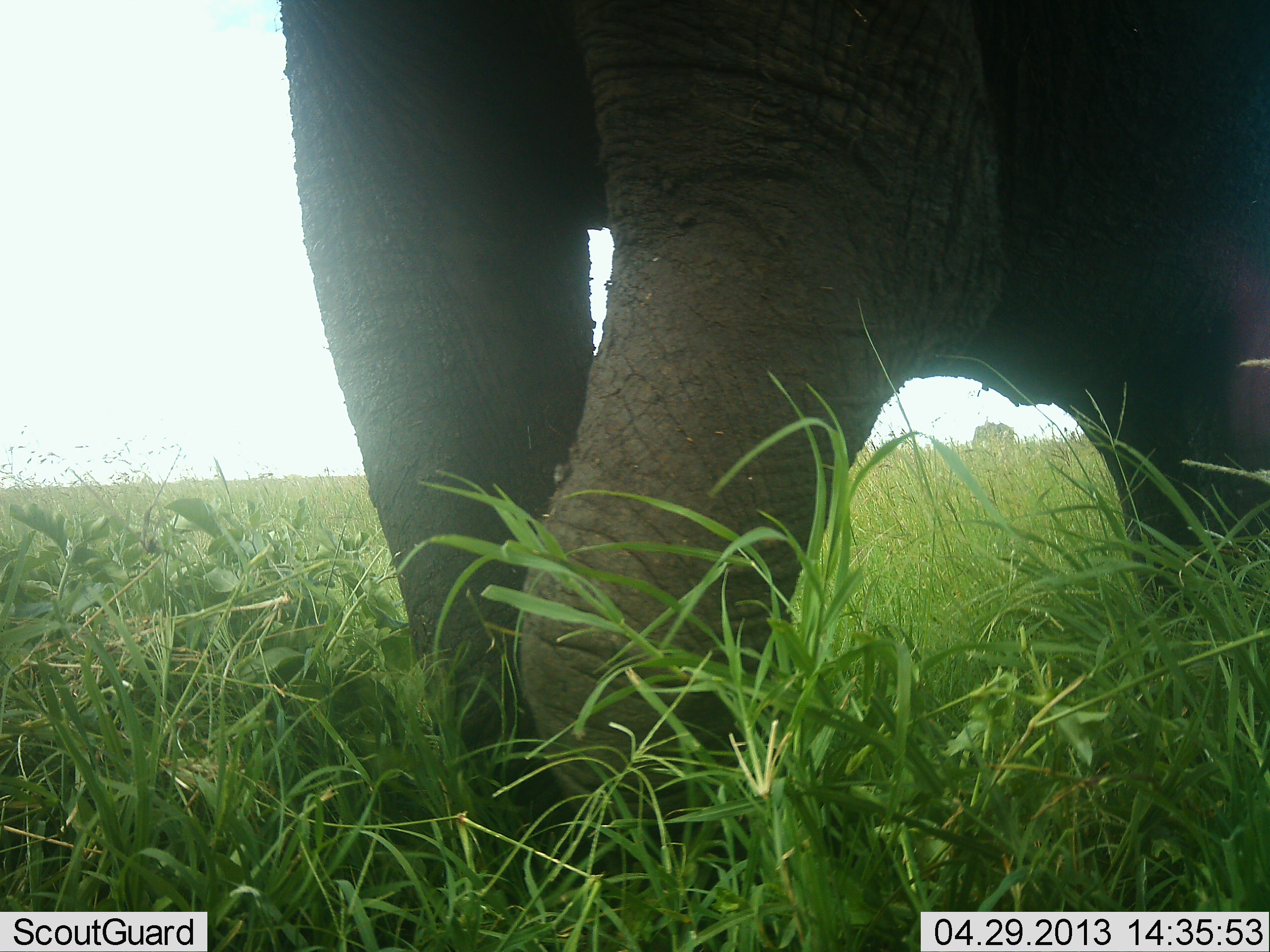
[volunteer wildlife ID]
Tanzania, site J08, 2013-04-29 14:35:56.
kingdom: Animalia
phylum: Chordata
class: Mammalia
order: Proboscidea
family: Elephantidae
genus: Loxodonta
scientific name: Loxodonta africana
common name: african bush elephant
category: elephant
Elephant (african bush elephant) (Loxodonta africana), count 1. Behavior (volunteer vote fractions): standing 45%, resting 0%, moving 55%, interacting 0%. Young present (vote fraction): 0%. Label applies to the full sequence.